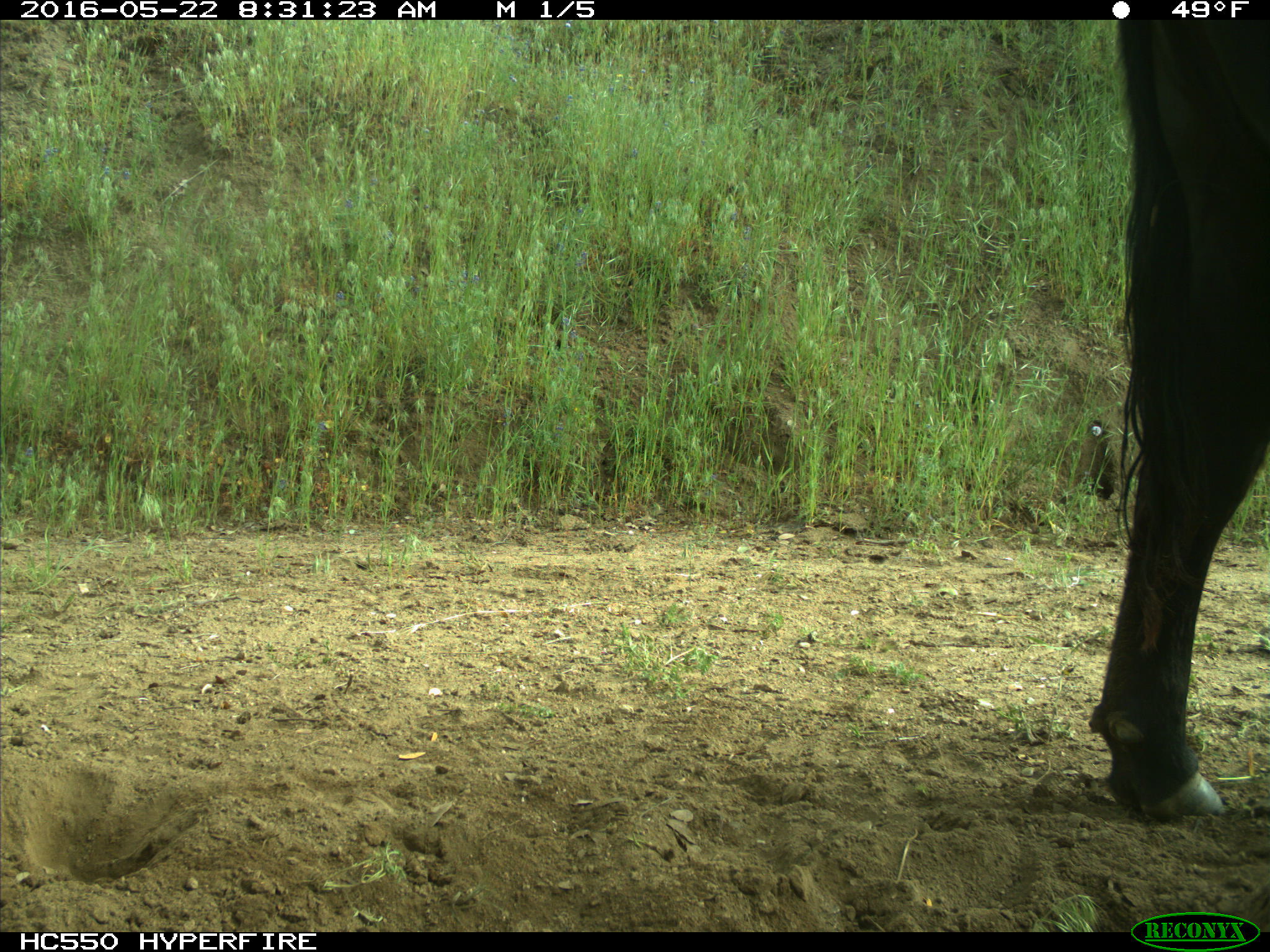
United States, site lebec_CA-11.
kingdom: Animalia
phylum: Chordata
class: Mammalia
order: Artiodactyla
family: Bovidae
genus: Bos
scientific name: Bos taurus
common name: domestic cow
Bos taurus (domestic cow).